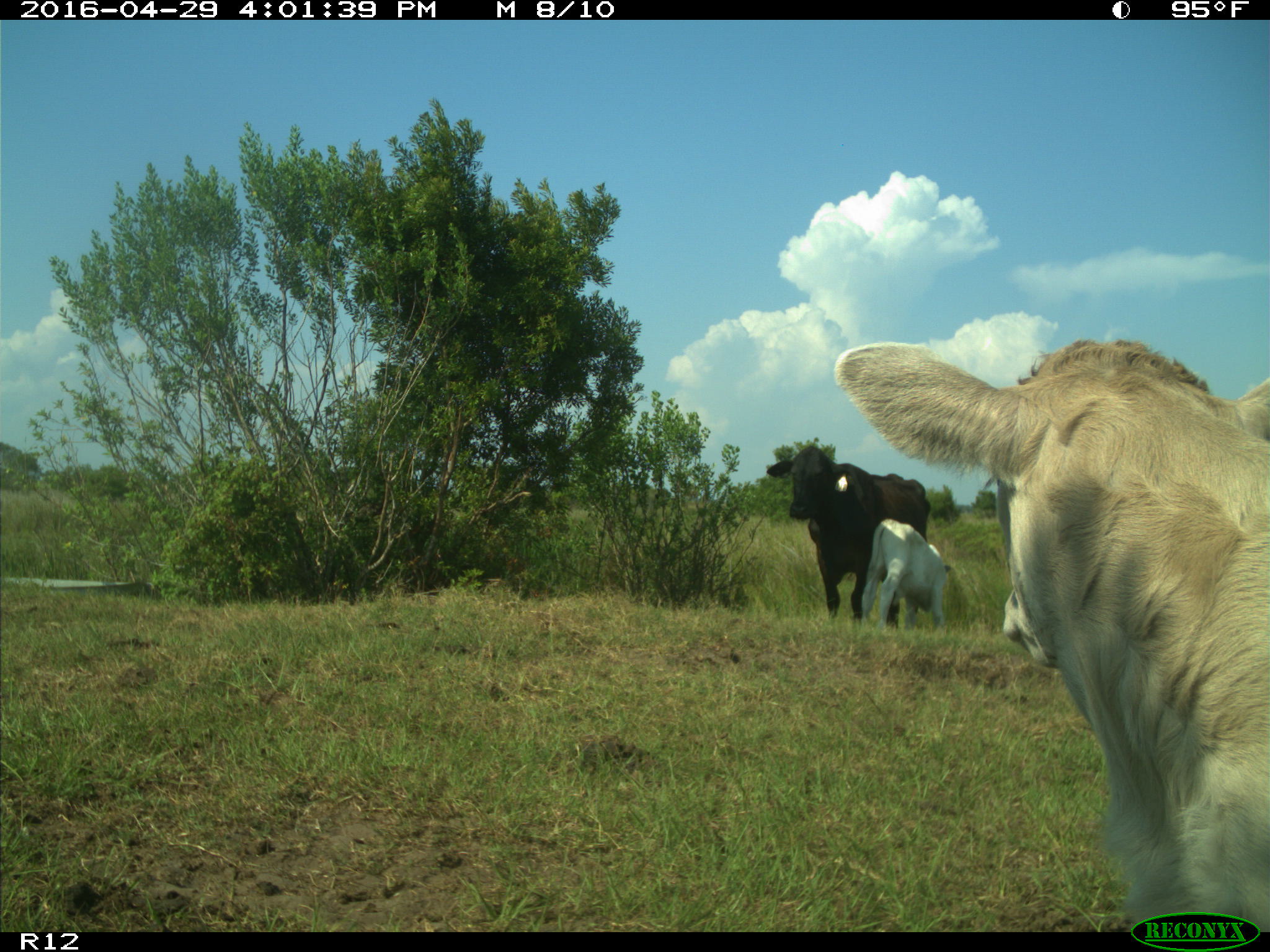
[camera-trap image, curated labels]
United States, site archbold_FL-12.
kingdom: Animalia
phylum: Chordata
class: Mammalia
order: Artiodactyla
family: Bovidae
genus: Bos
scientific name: Bos taurus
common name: domestic cow